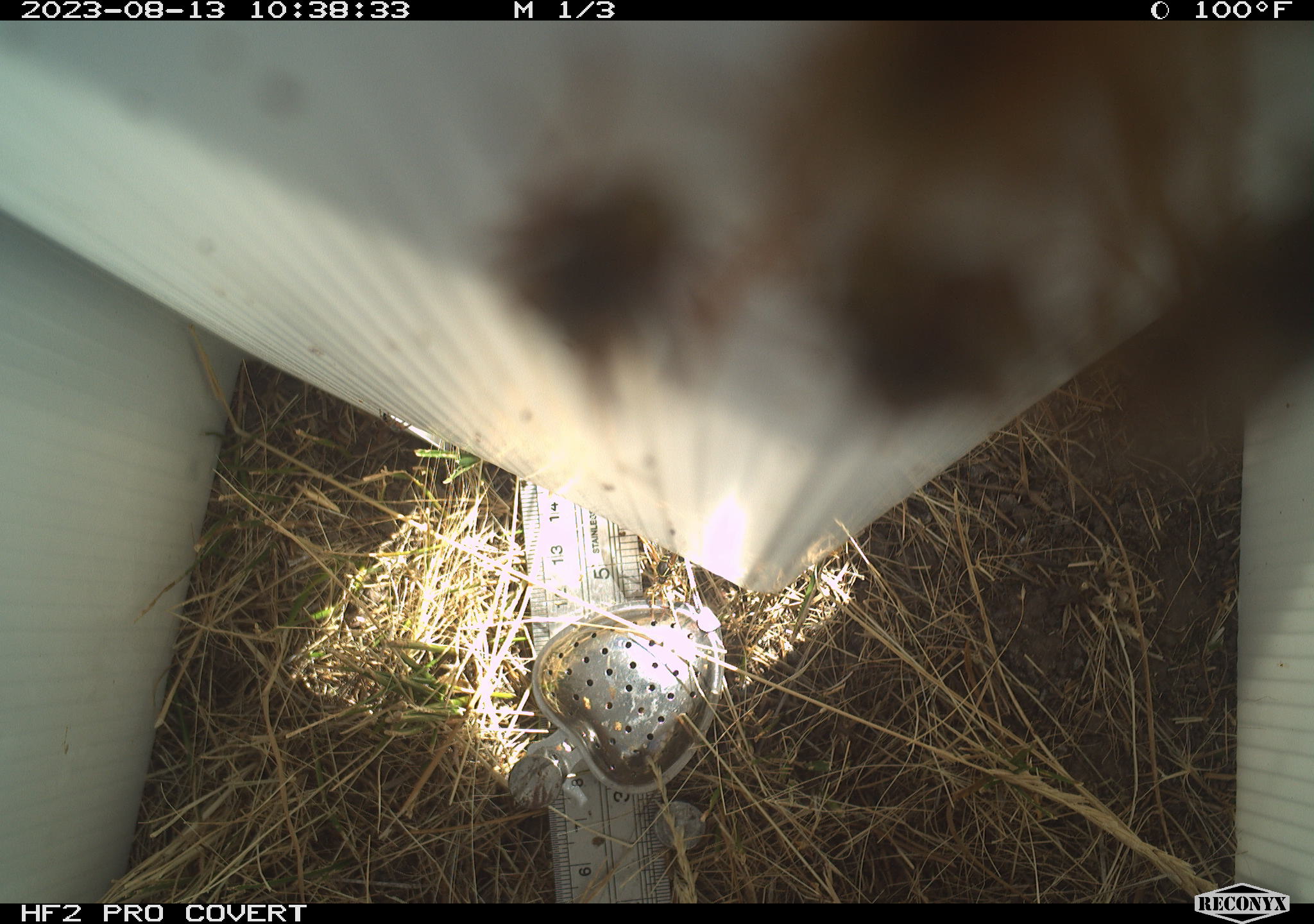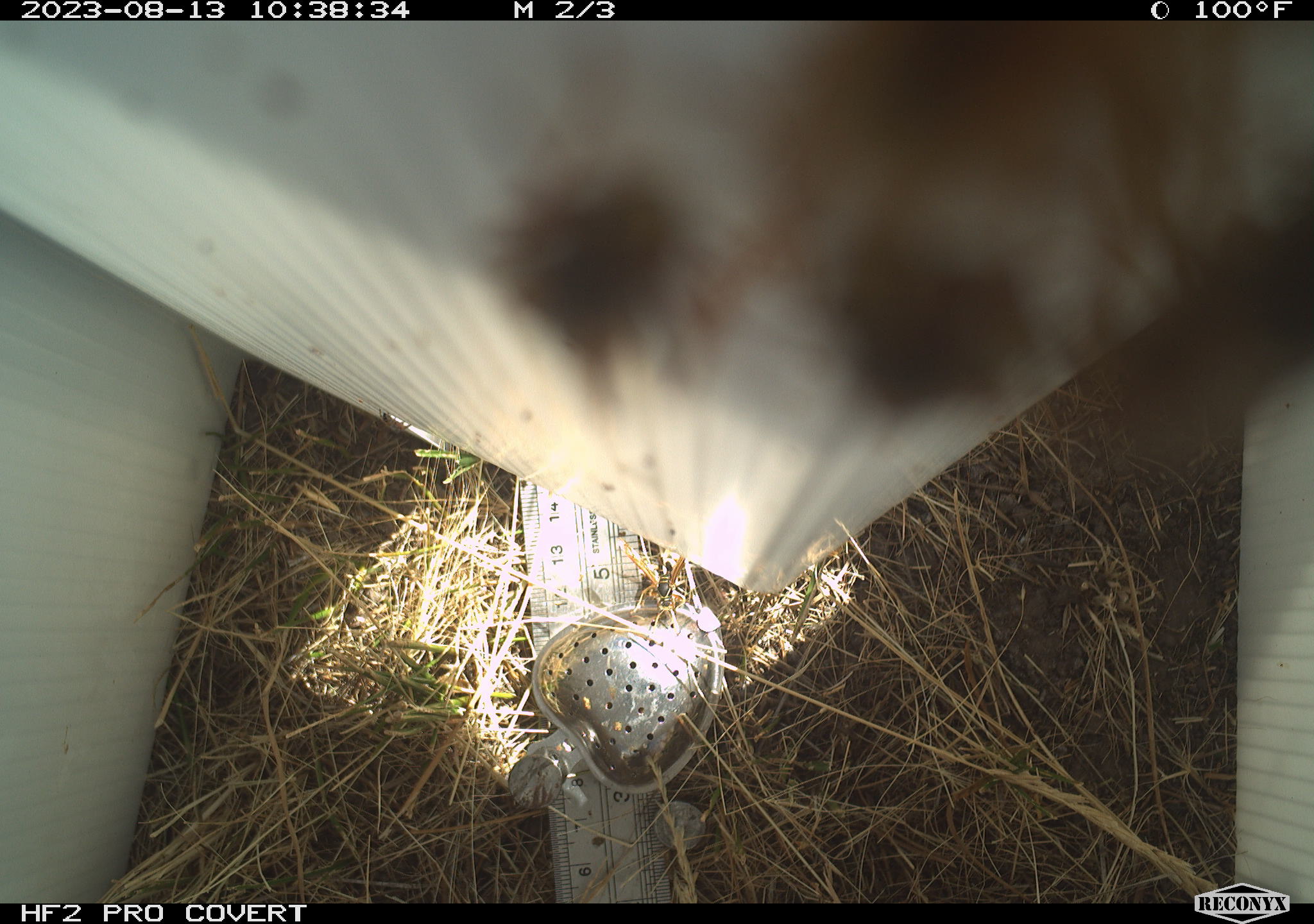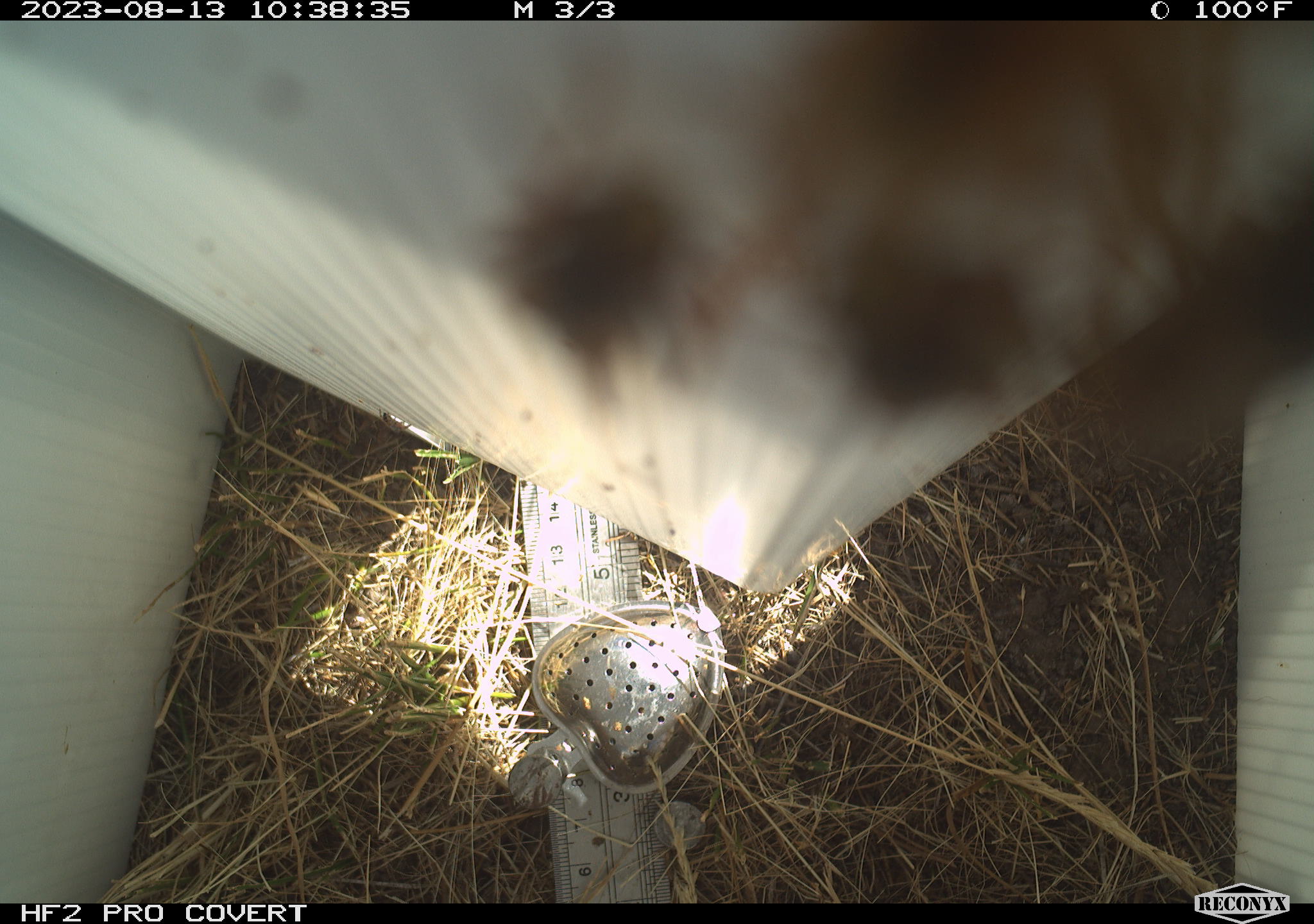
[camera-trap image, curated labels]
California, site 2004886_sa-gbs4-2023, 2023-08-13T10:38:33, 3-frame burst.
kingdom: Animalia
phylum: Arthropoda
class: Insecta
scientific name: Insecta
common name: insect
Insect (Insecta).